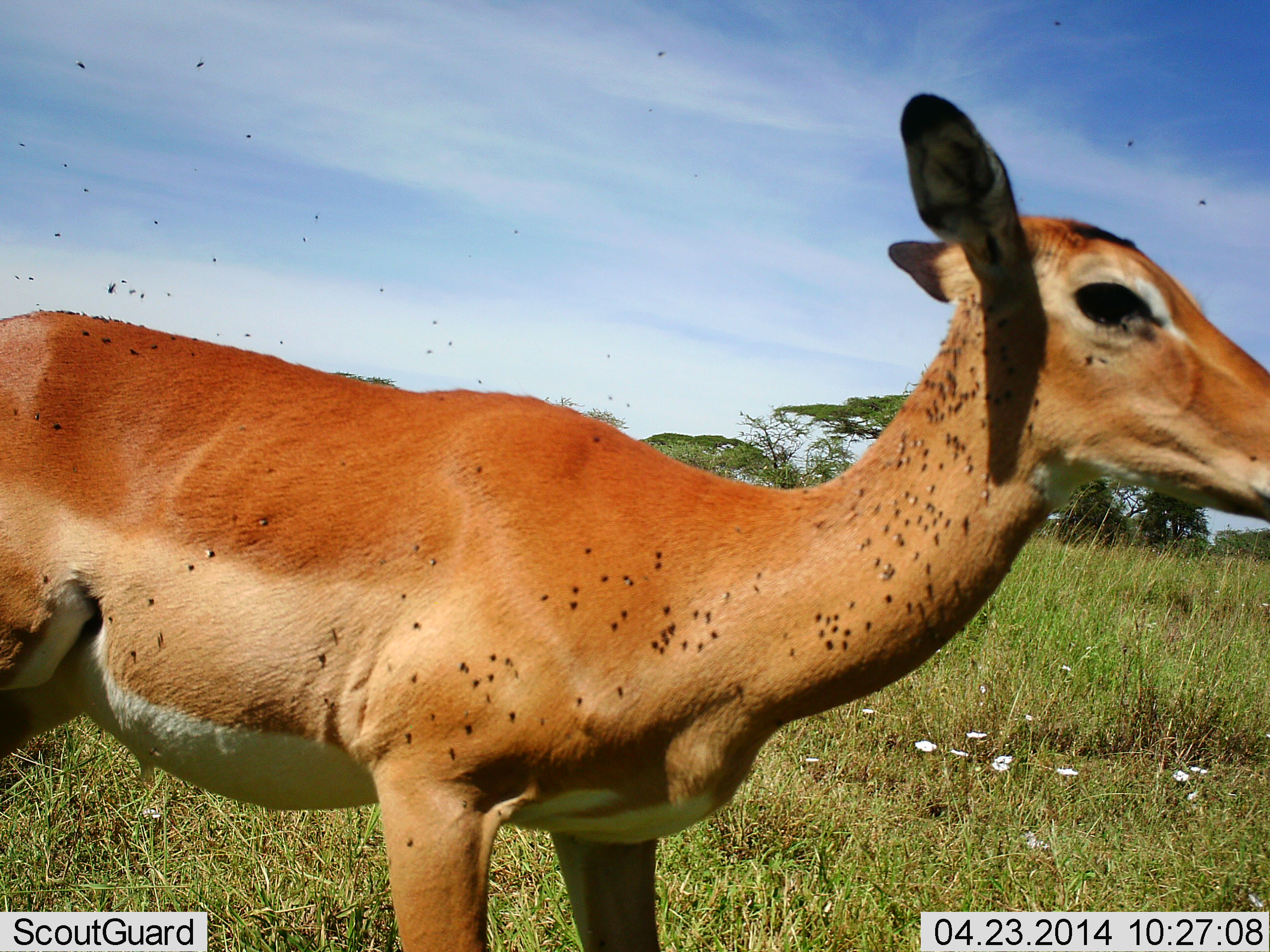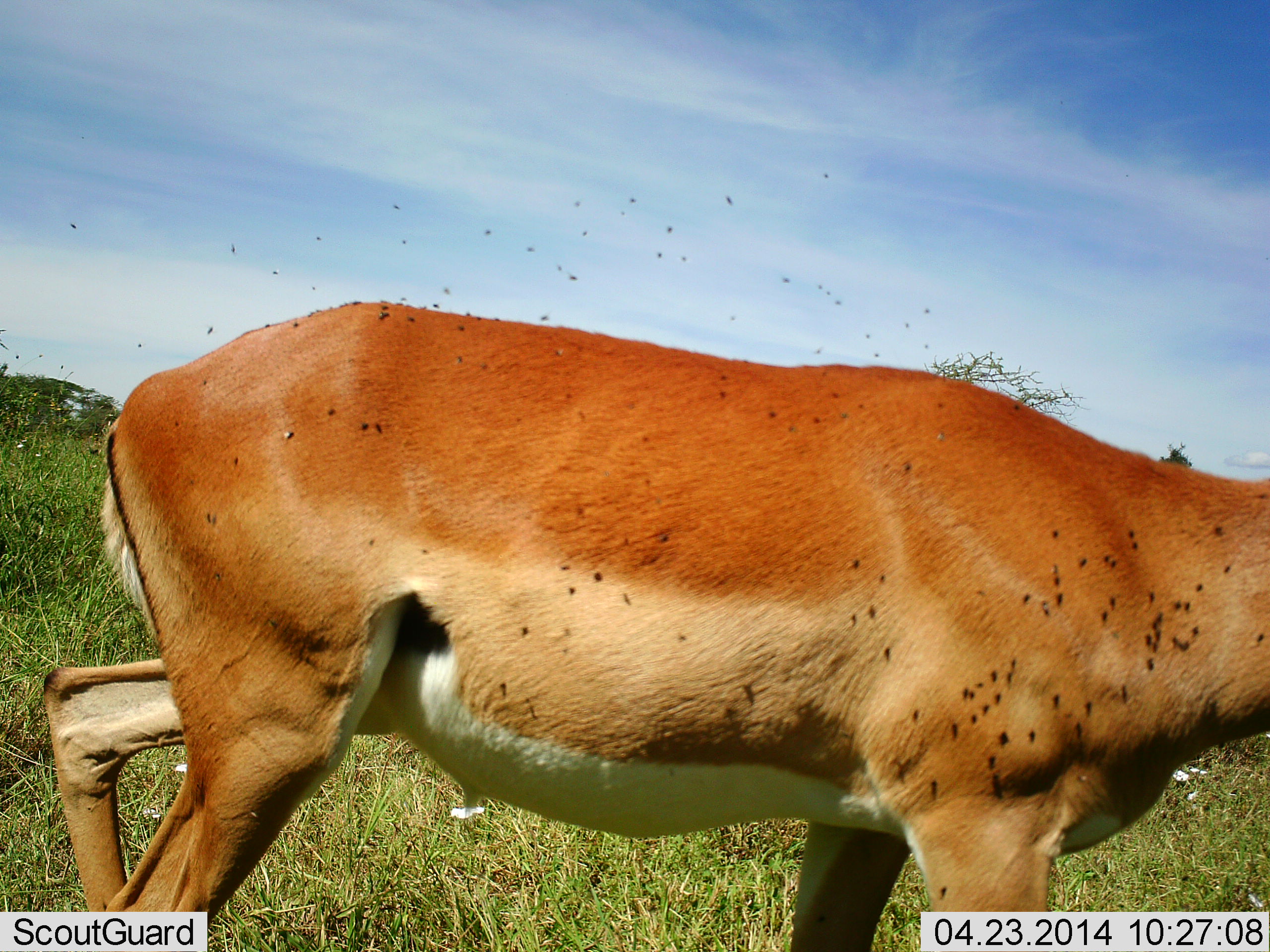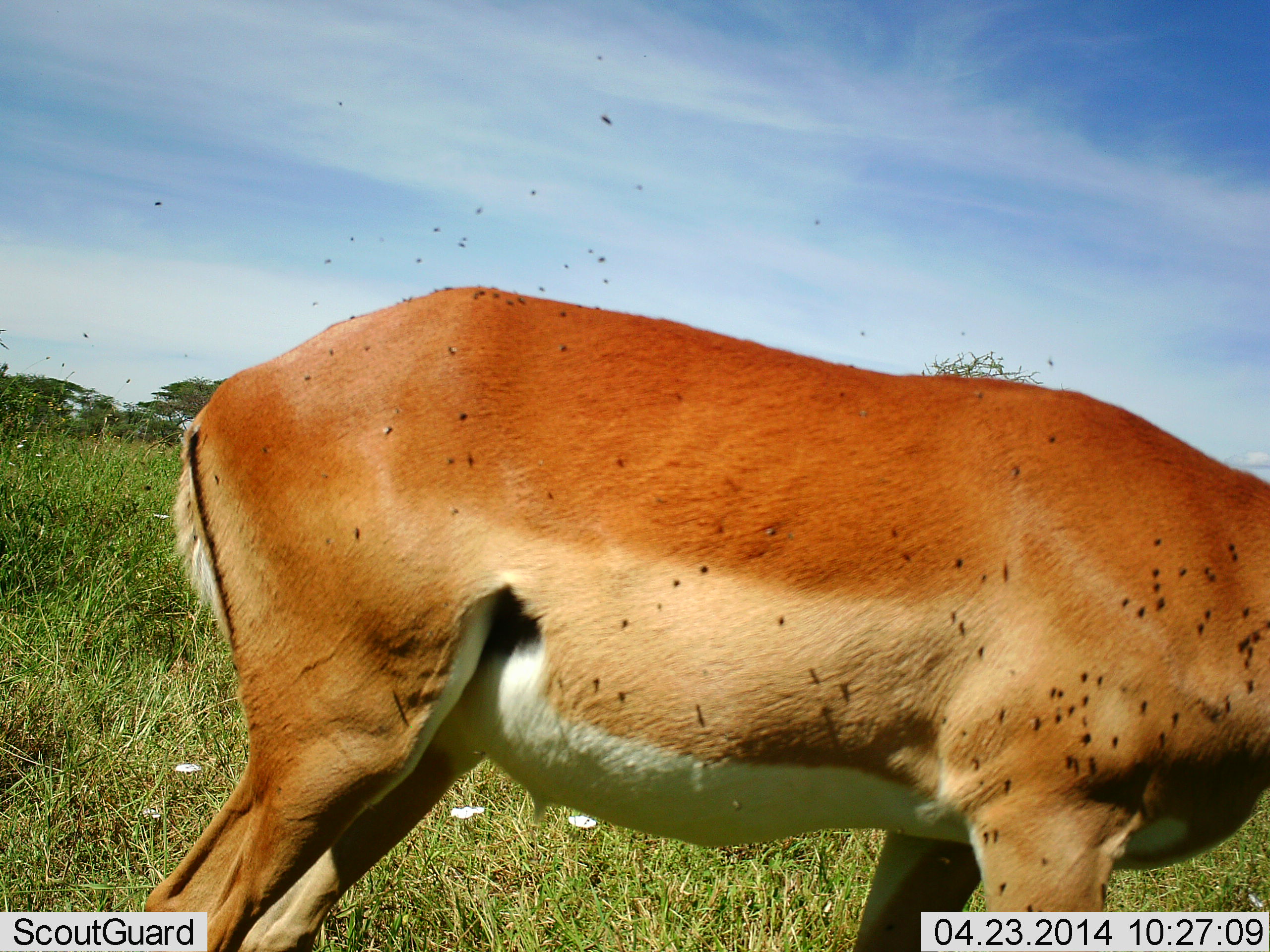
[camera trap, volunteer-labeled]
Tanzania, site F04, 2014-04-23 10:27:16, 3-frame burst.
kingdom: Animalia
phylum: Chordata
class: Mammalia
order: Artiodactyla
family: Bovidae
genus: Aepyceros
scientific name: Aepyceros melampus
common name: impala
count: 1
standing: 5%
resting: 0%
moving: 95%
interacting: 0%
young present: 0%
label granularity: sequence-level